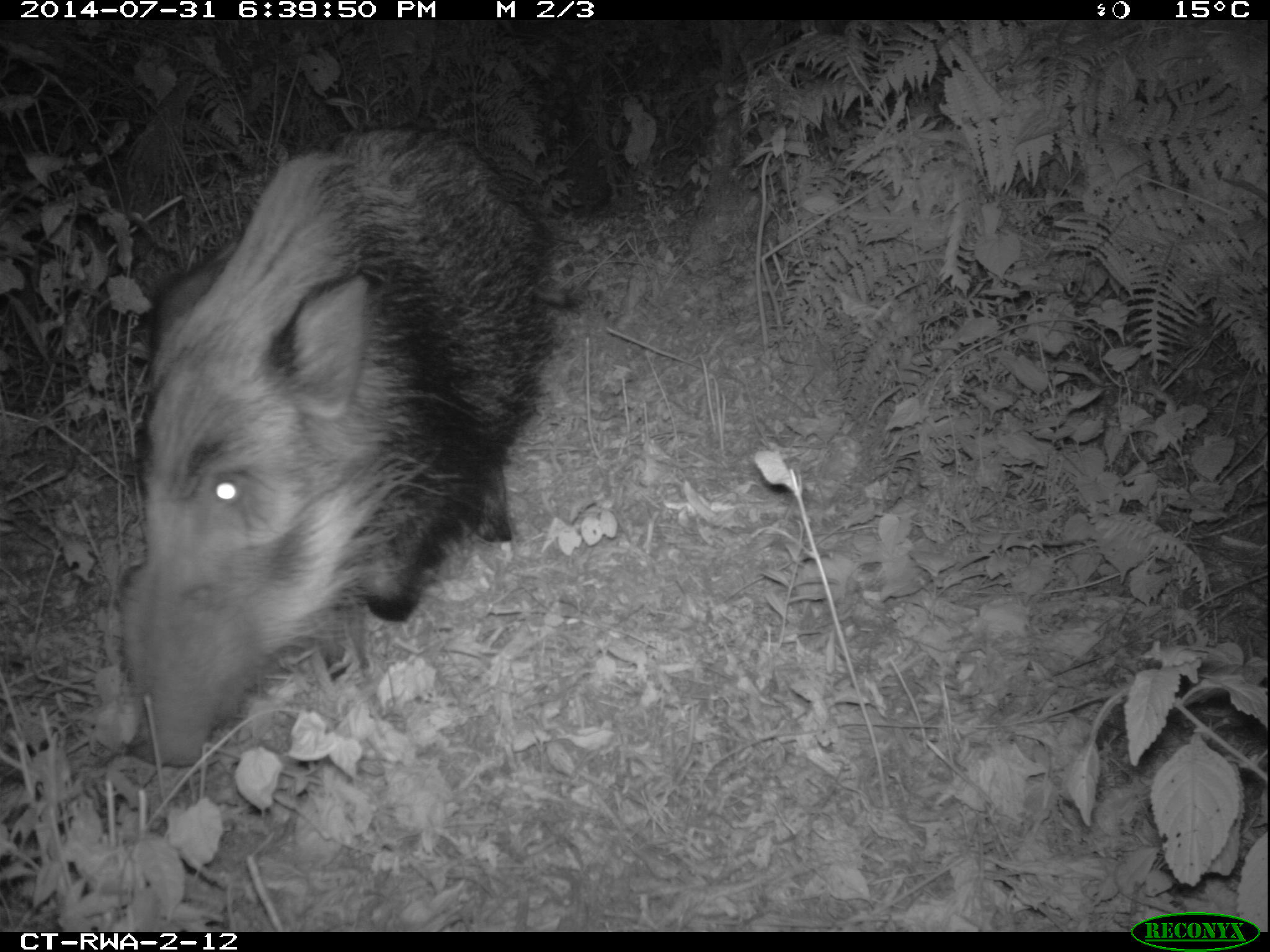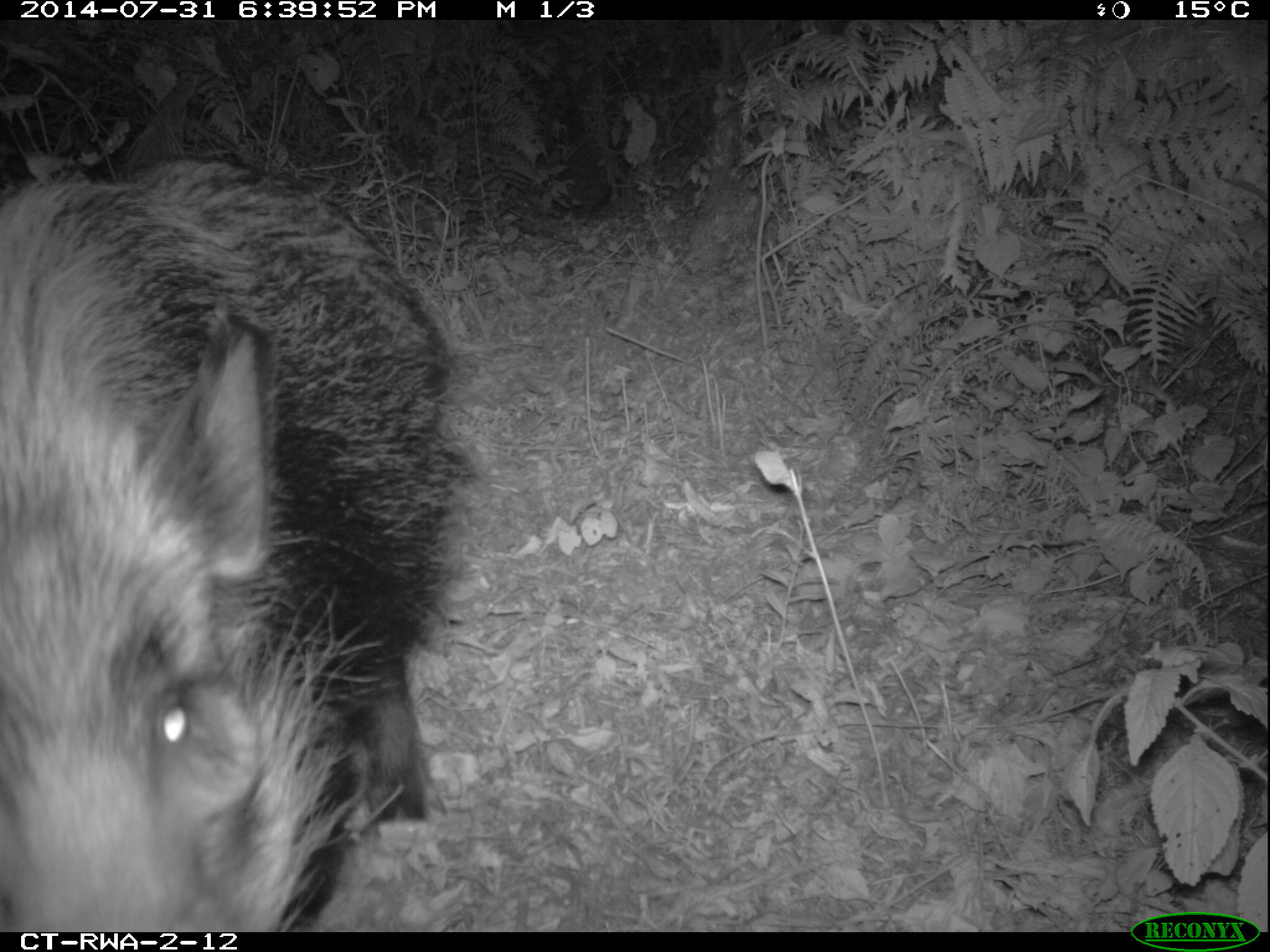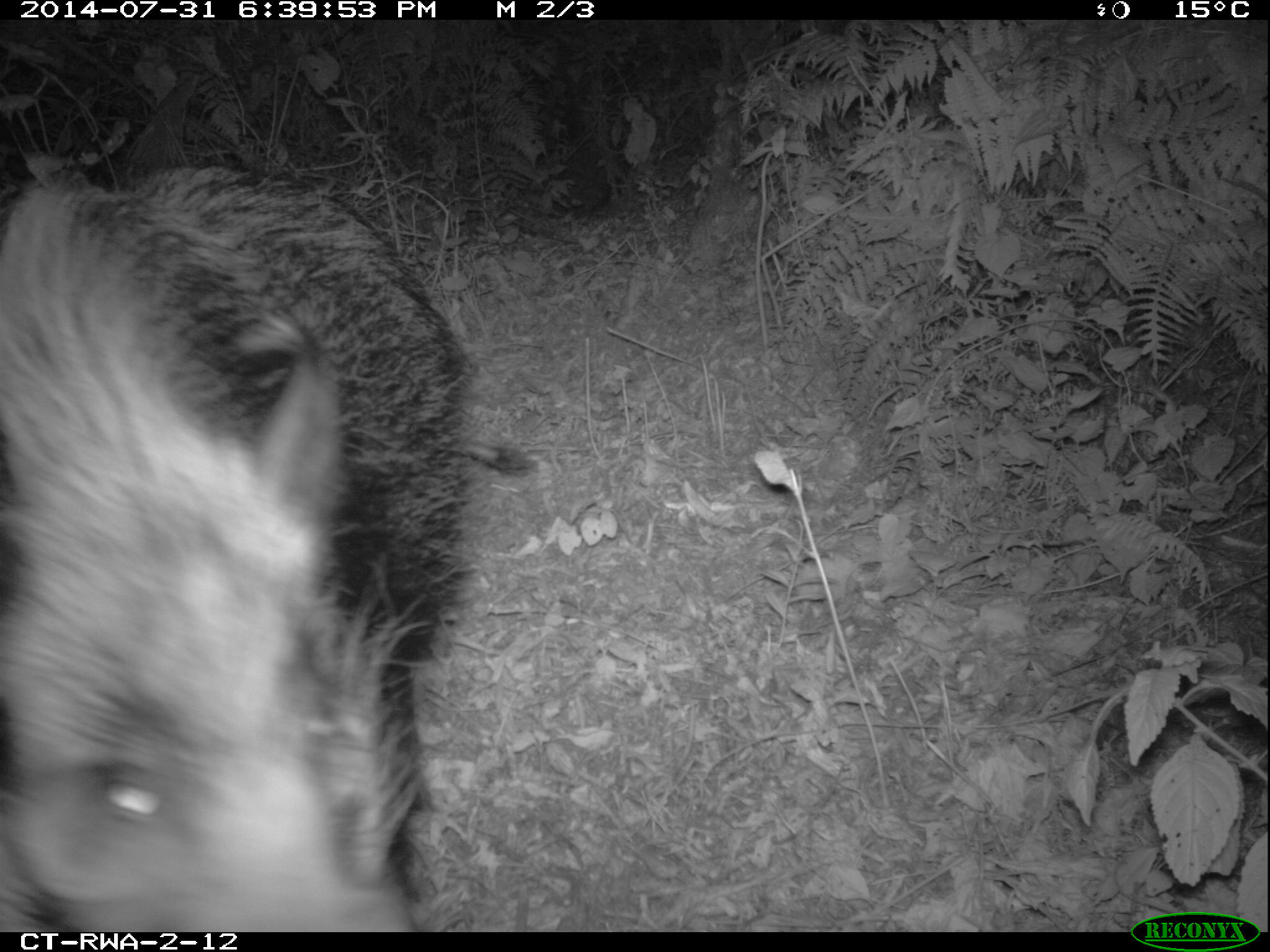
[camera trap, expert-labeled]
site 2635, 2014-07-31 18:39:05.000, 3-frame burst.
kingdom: Animalia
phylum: Chordata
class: Mammalia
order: Artiodactyla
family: Suidae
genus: Potamochoerus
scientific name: Potamochoerus larvatus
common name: bushpig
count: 2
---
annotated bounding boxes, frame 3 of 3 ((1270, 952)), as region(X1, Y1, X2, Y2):
potamochoerus larvatus: region(0, 135, 533, 932)